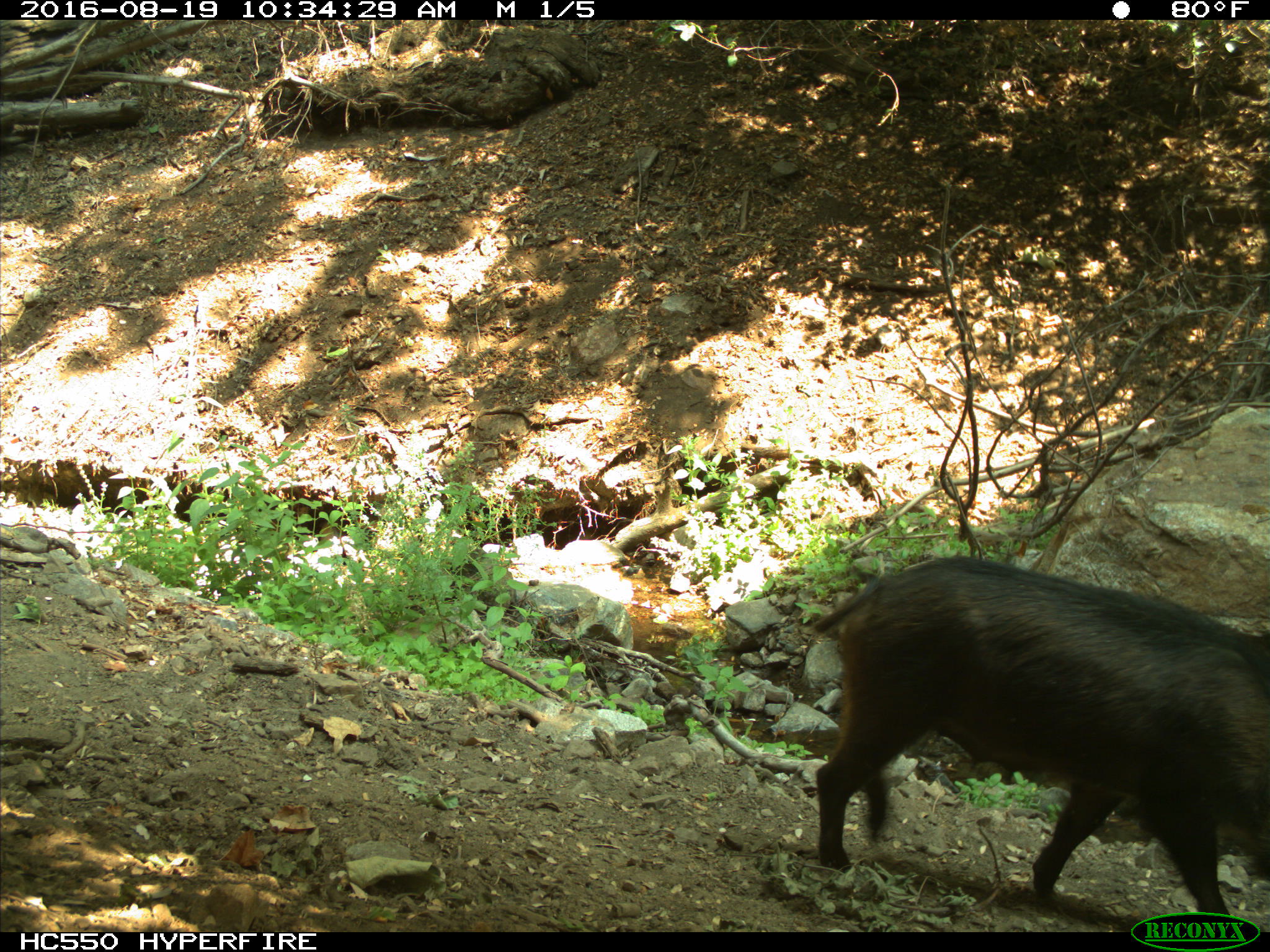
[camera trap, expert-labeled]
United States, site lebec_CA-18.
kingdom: Animalia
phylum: Chordata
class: Mammalia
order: Artiodactyla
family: Suidae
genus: Sus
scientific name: Sus scrofa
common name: wild boar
Sus scrofa (wild boar).